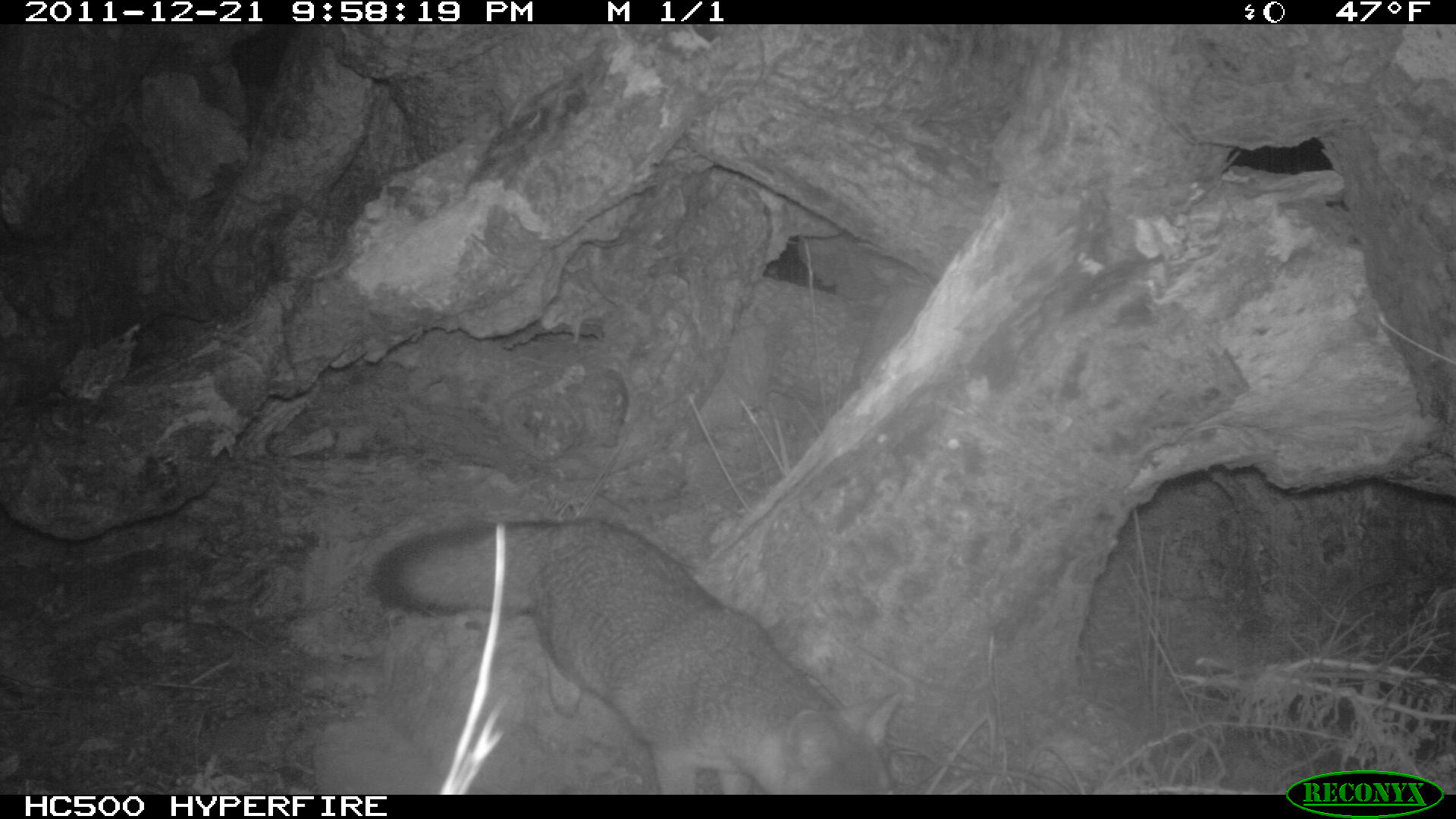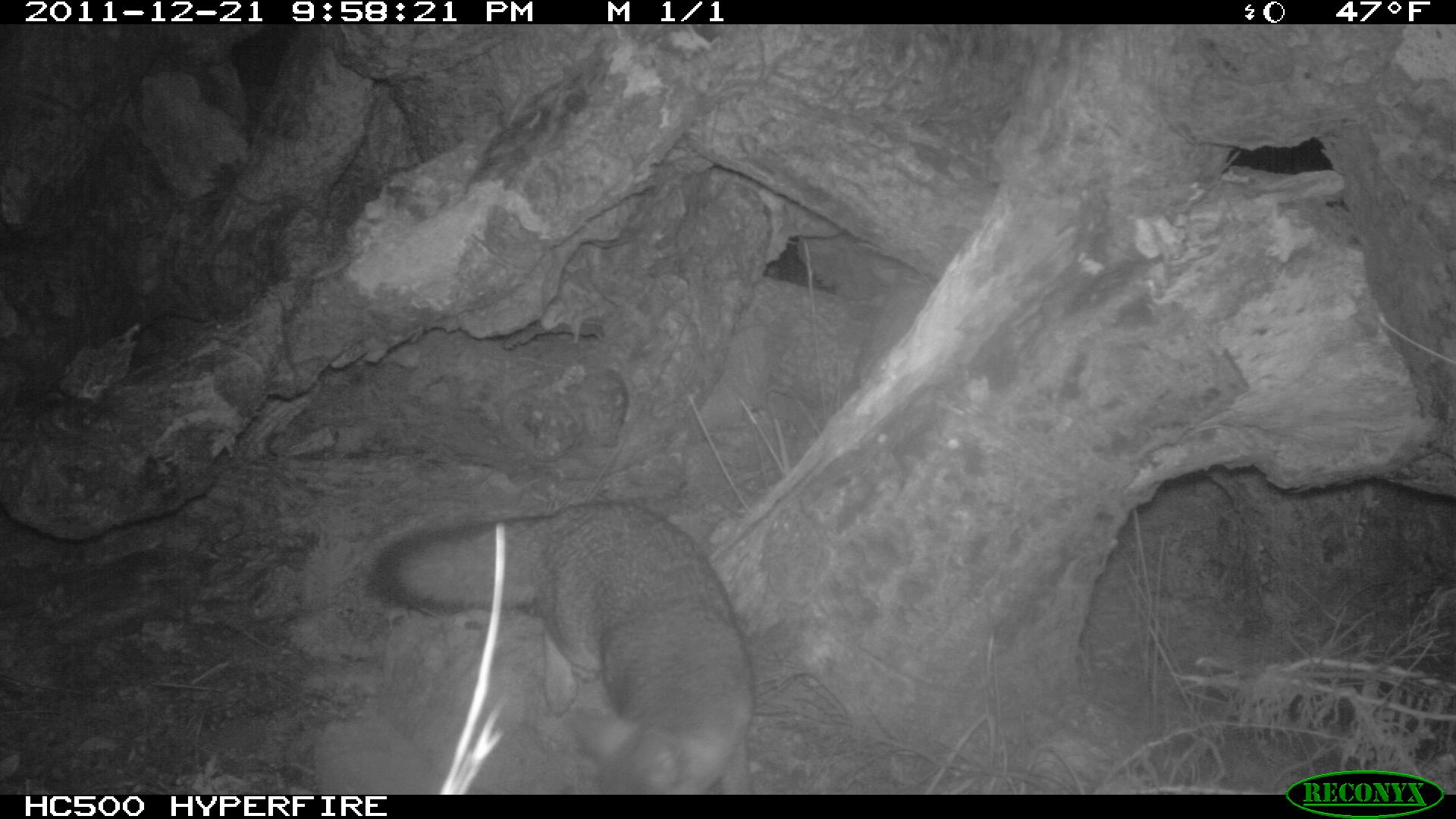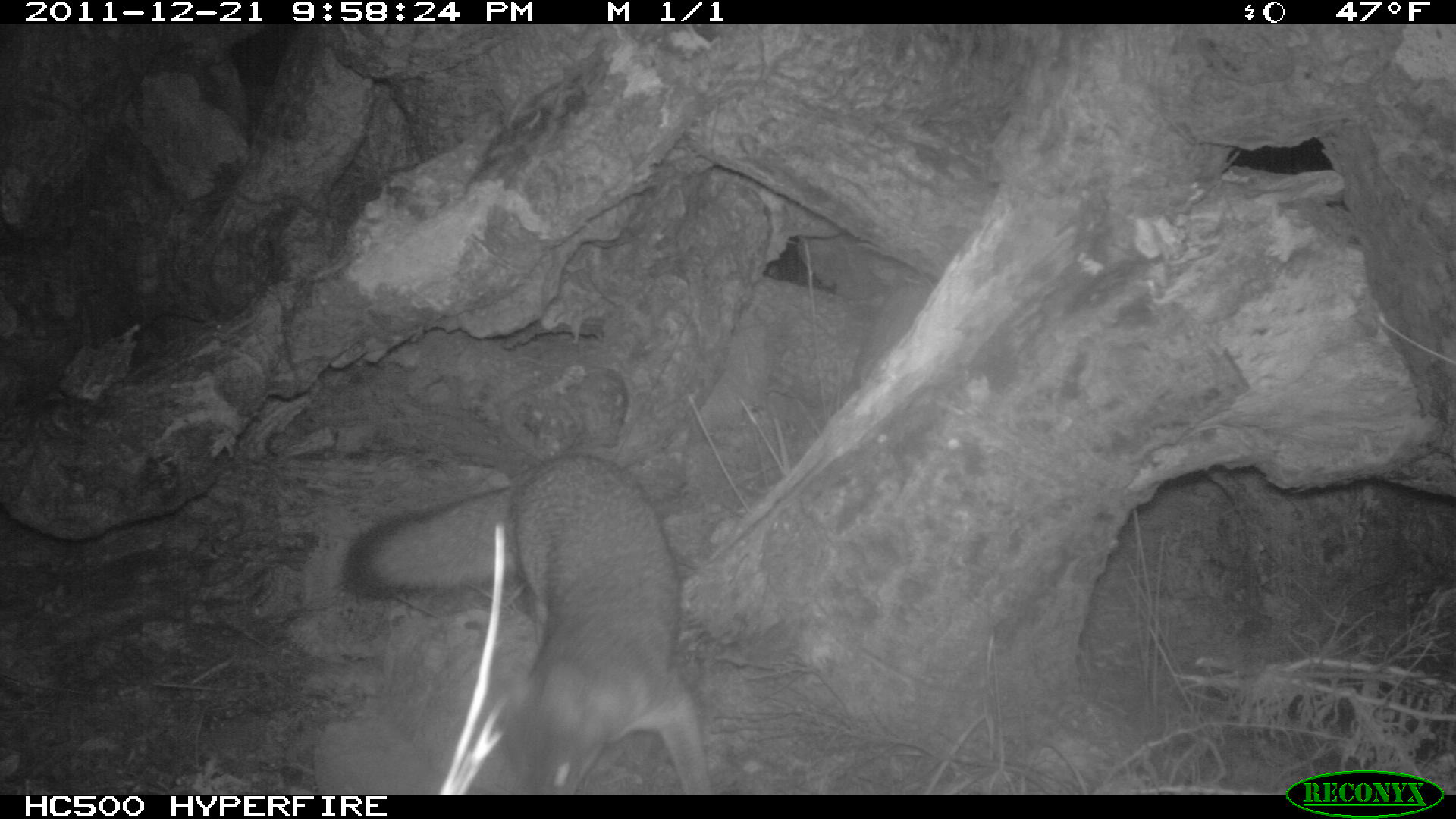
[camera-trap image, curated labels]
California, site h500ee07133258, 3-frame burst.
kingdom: Animalia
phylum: Chordata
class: Mammalia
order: Carnivora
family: Canidae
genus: Urocyon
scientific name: Urocyon littoralis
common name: island fox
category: fox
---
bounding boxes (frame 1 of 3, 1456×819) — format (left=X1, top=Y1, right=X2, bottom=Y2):
fox: (left=375, top=517, right=900, bottom=792)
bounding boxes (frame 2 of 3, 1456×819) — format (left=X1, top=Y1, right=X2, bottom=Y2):
fox: (left=371, top=496, right=755, bottom=794)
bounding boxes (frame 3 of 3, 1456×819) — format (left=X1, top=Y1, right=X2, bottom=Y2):
fox: (left=340, top=453, right=712, bottom=795)